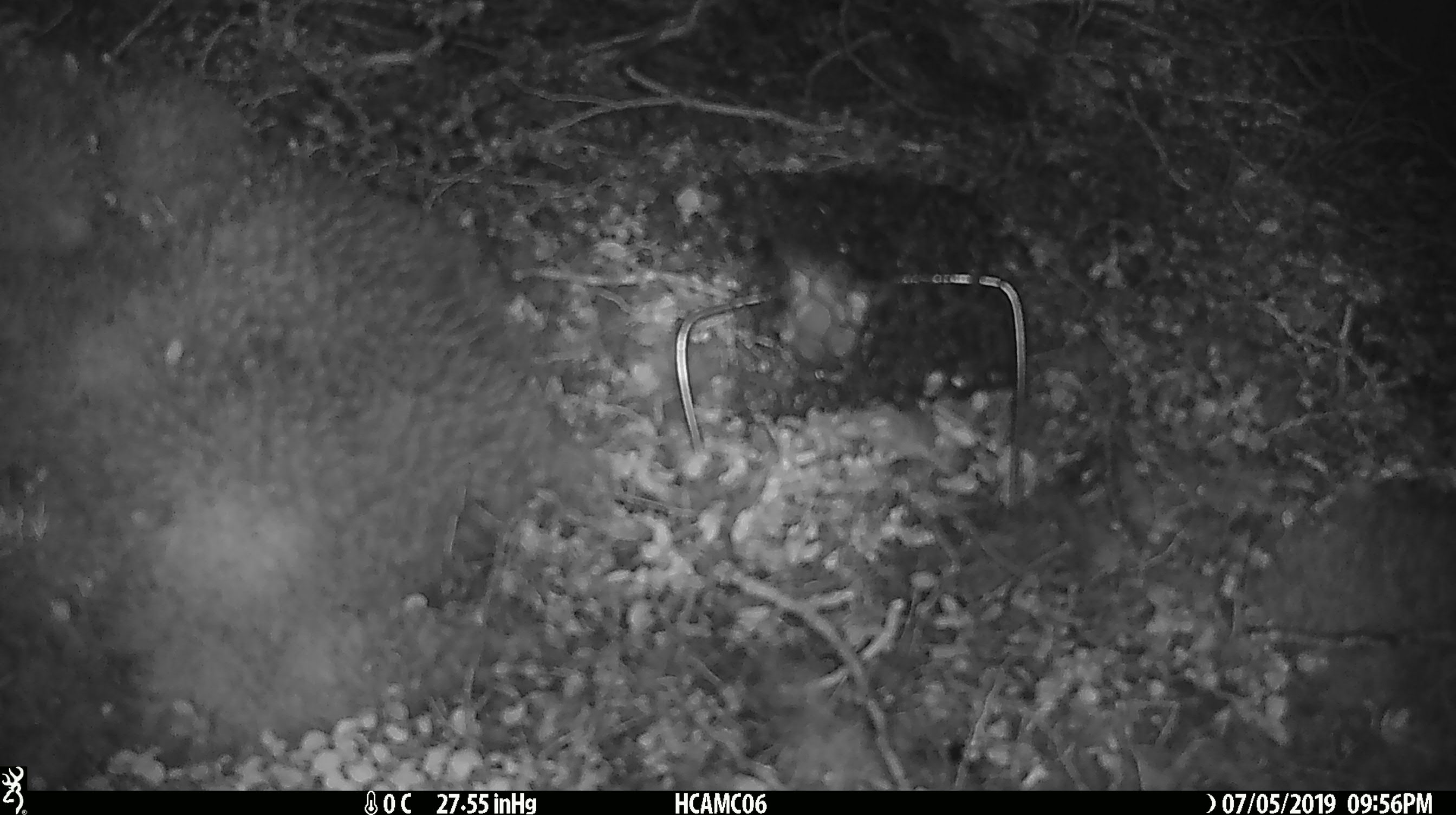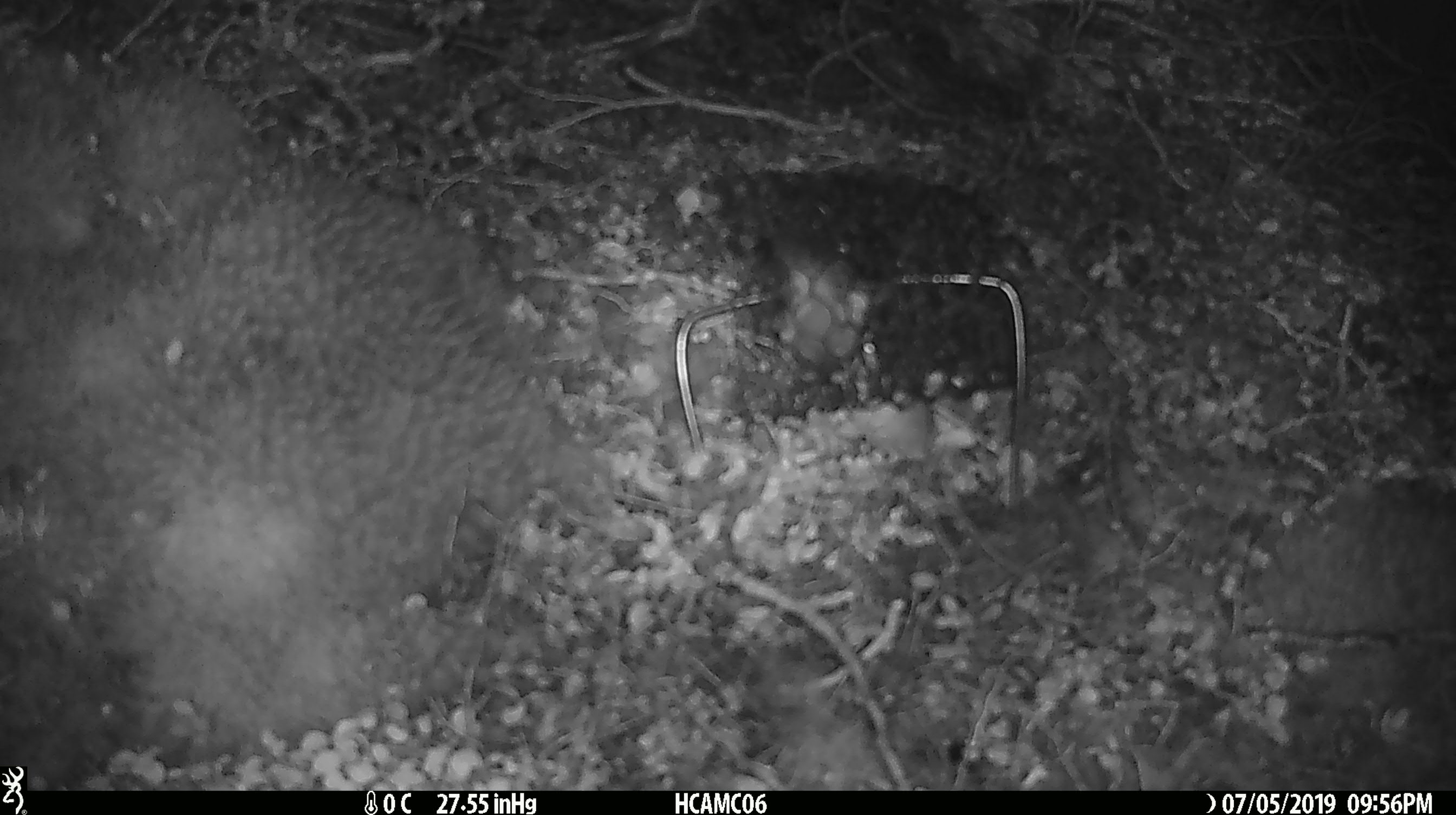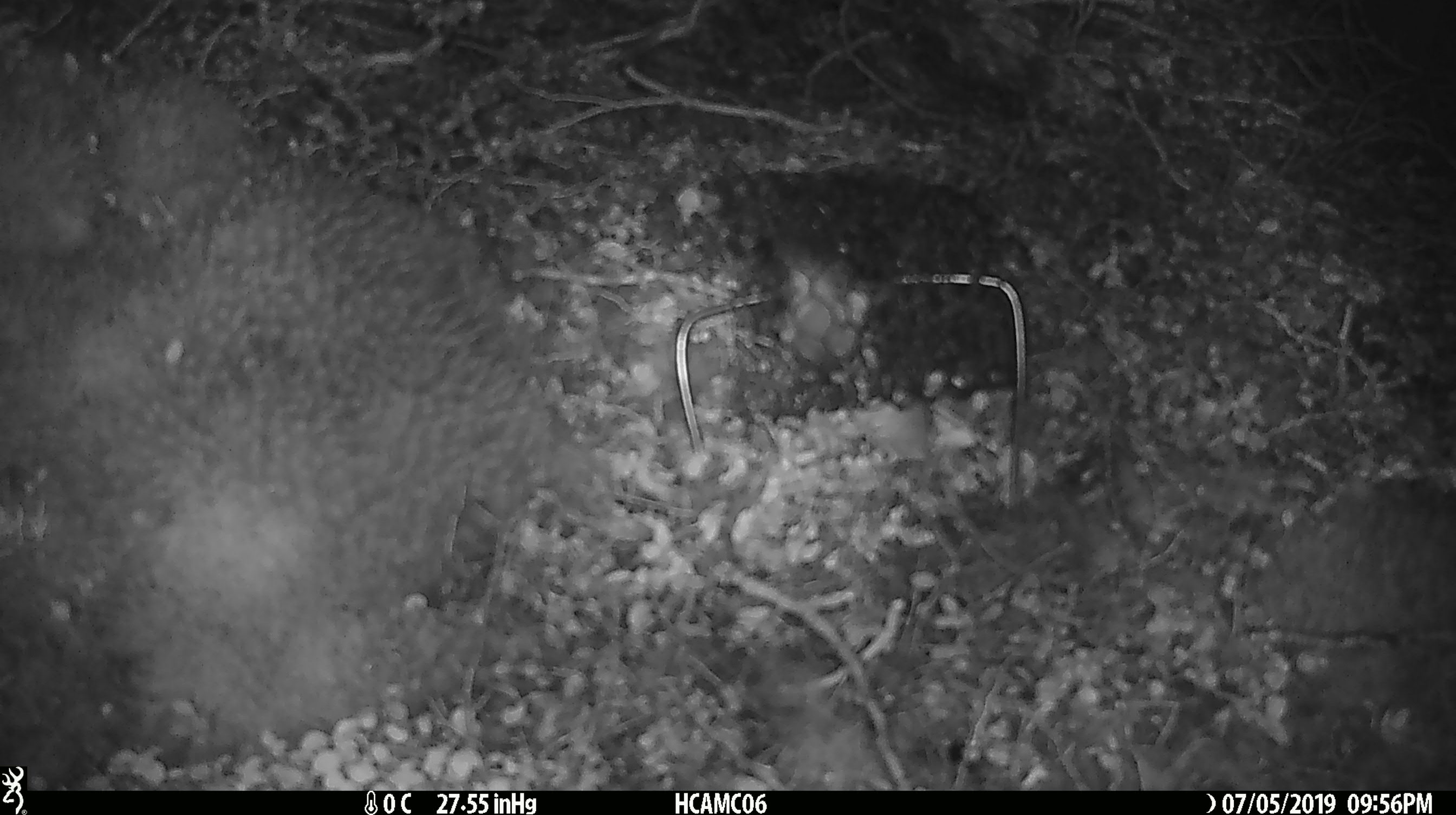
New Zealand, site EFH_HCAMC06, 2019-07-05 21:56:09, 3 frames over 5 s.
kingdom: Animalia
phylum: Chordata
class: Mammalia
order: Rodentia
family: Muridae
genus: Mus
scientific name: Mus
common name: mouse